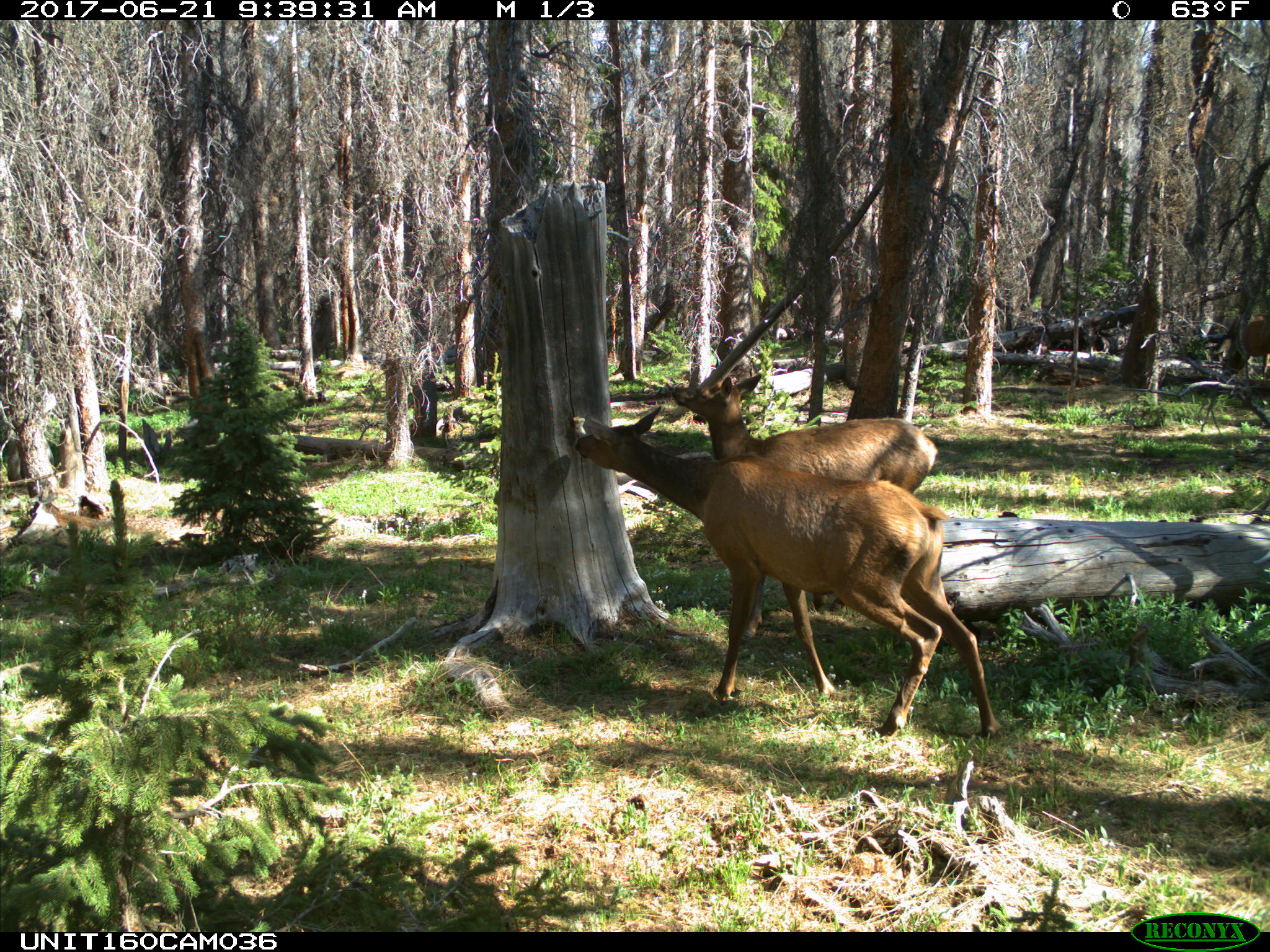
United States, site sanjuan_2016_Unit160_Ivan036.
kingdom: Animalia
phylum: Chordata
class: Mammalia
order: Artiodactyla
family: Cervidae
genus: Cervus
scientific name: Cervus elaphus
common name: red deer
Cervus elaphus (red deer).